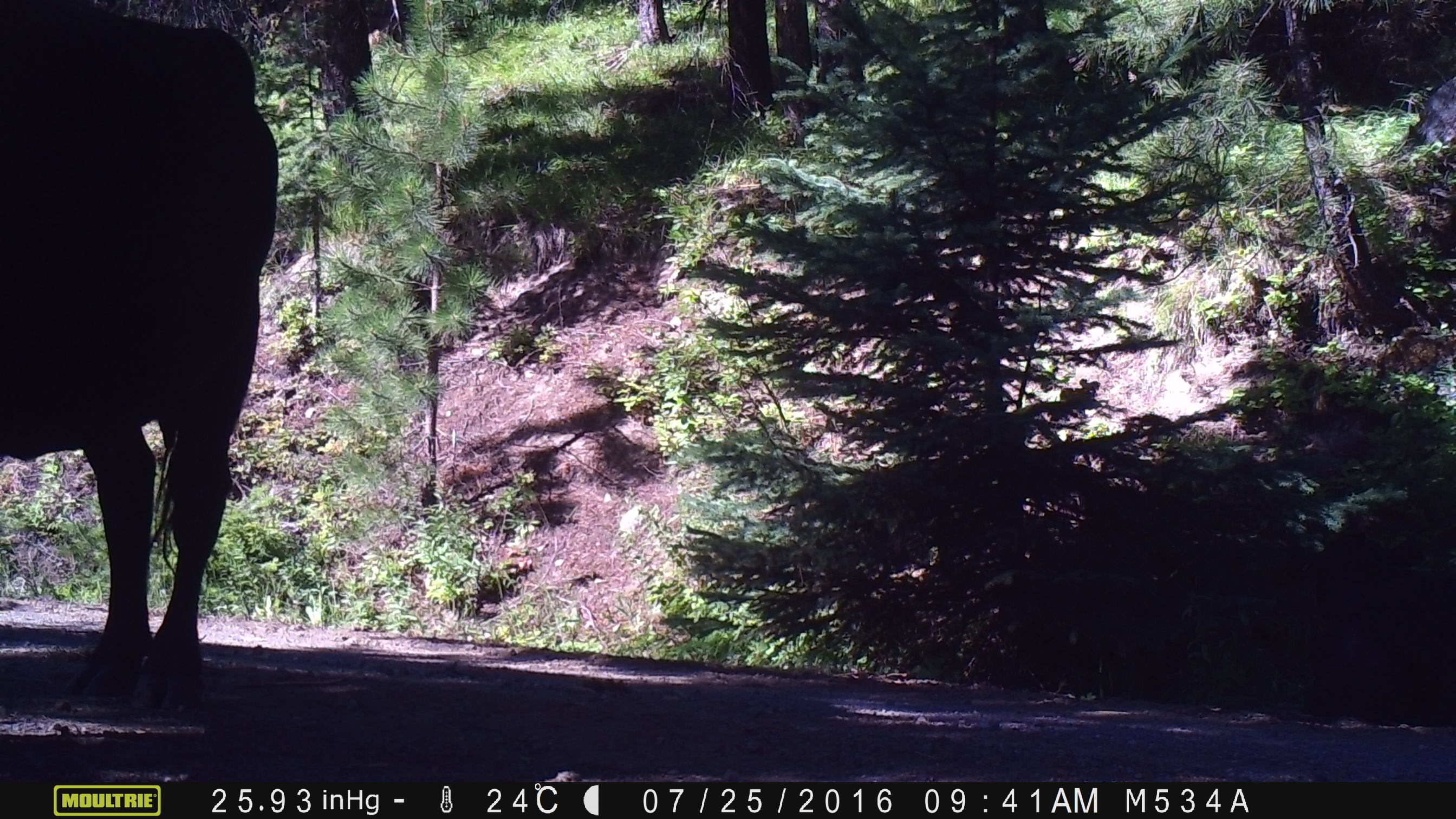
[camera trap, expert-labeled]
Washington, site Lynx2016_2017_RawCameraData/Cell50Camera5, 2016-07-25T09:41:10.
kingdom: Animalia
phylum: Chordata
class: Mammalia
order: Artiodactyla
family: Bovidae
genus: Bos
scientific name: Bos taurus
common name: domestic cattle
Domestic cattle (Bos taurus). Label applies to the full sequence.